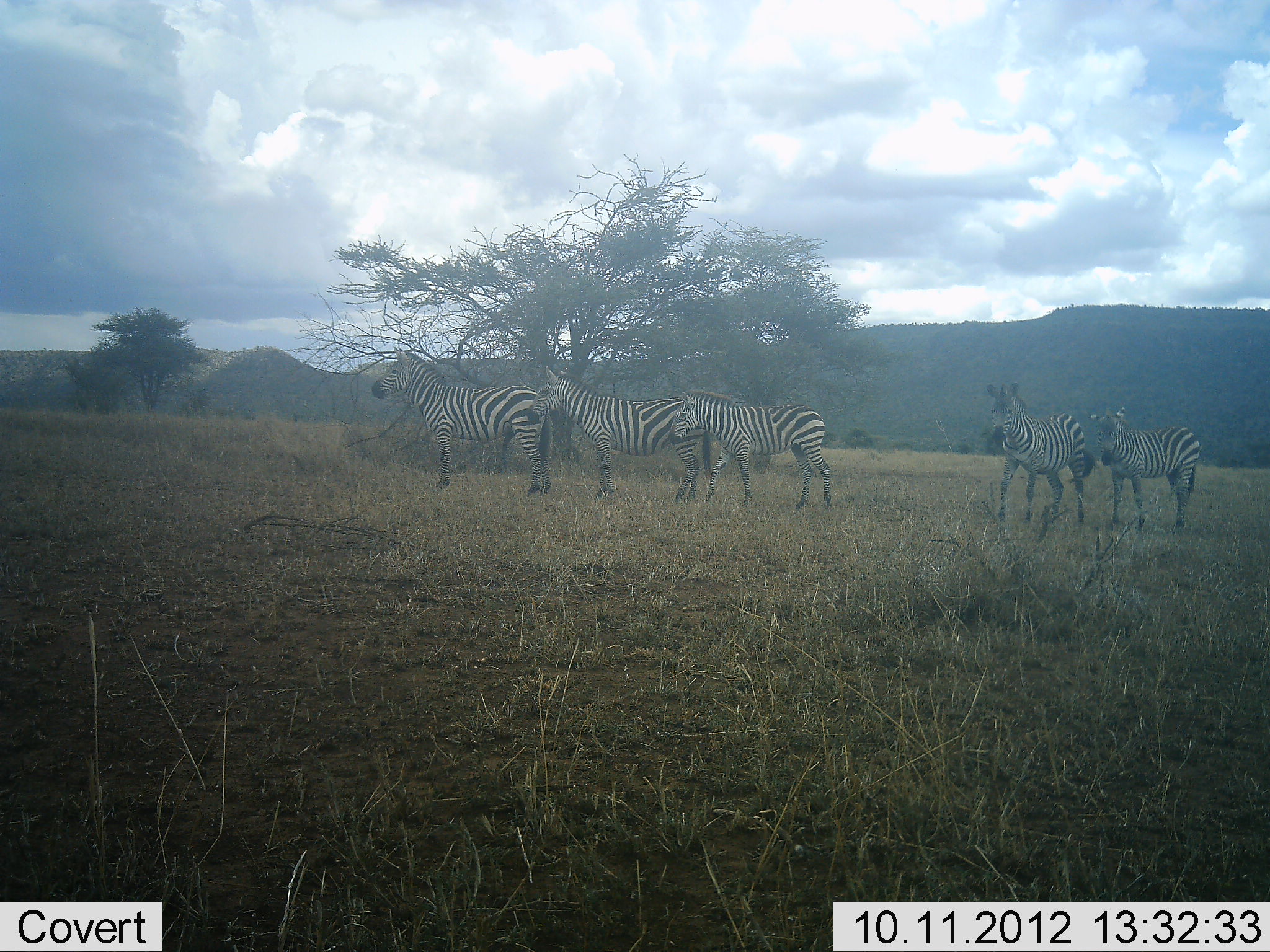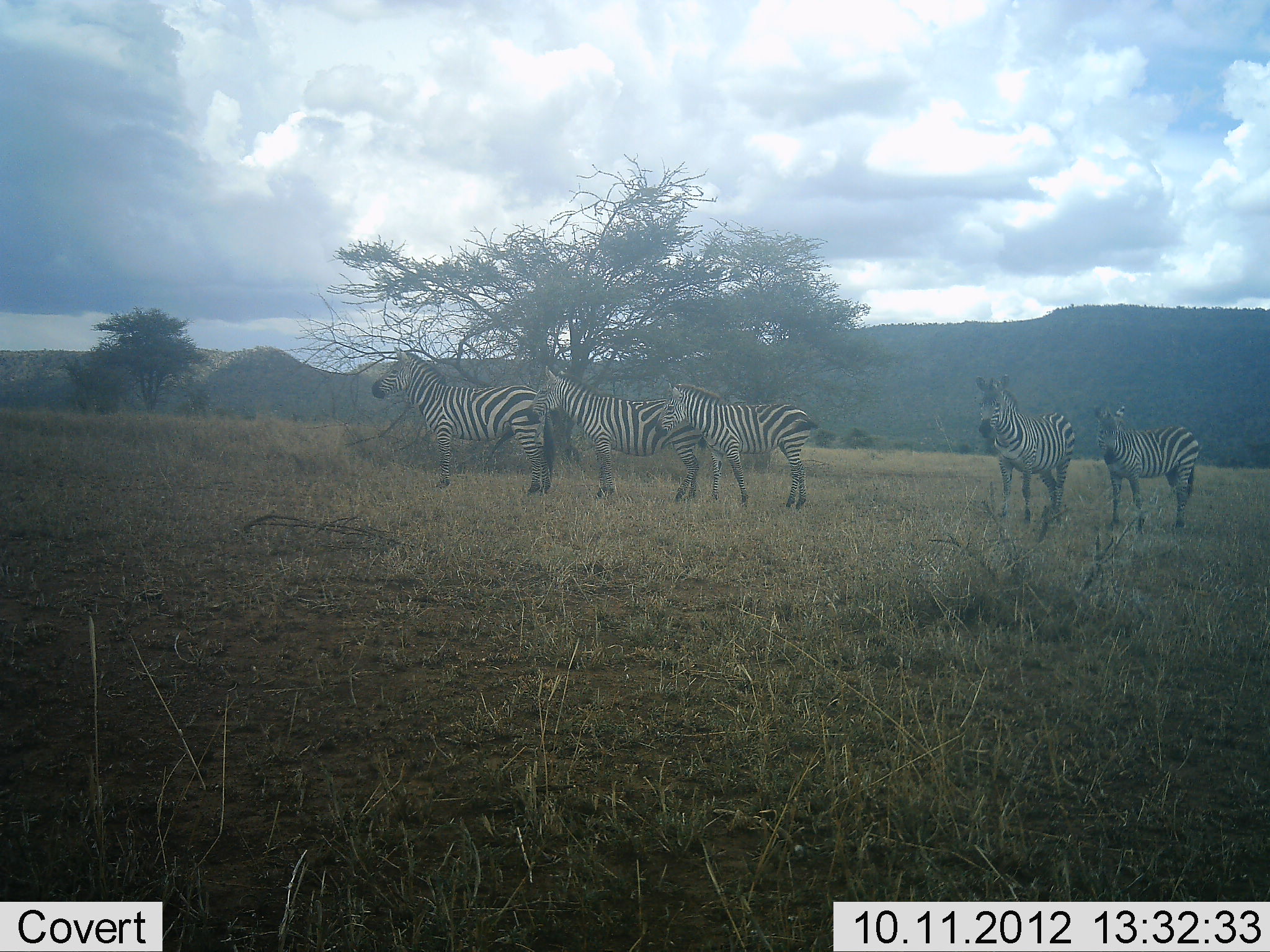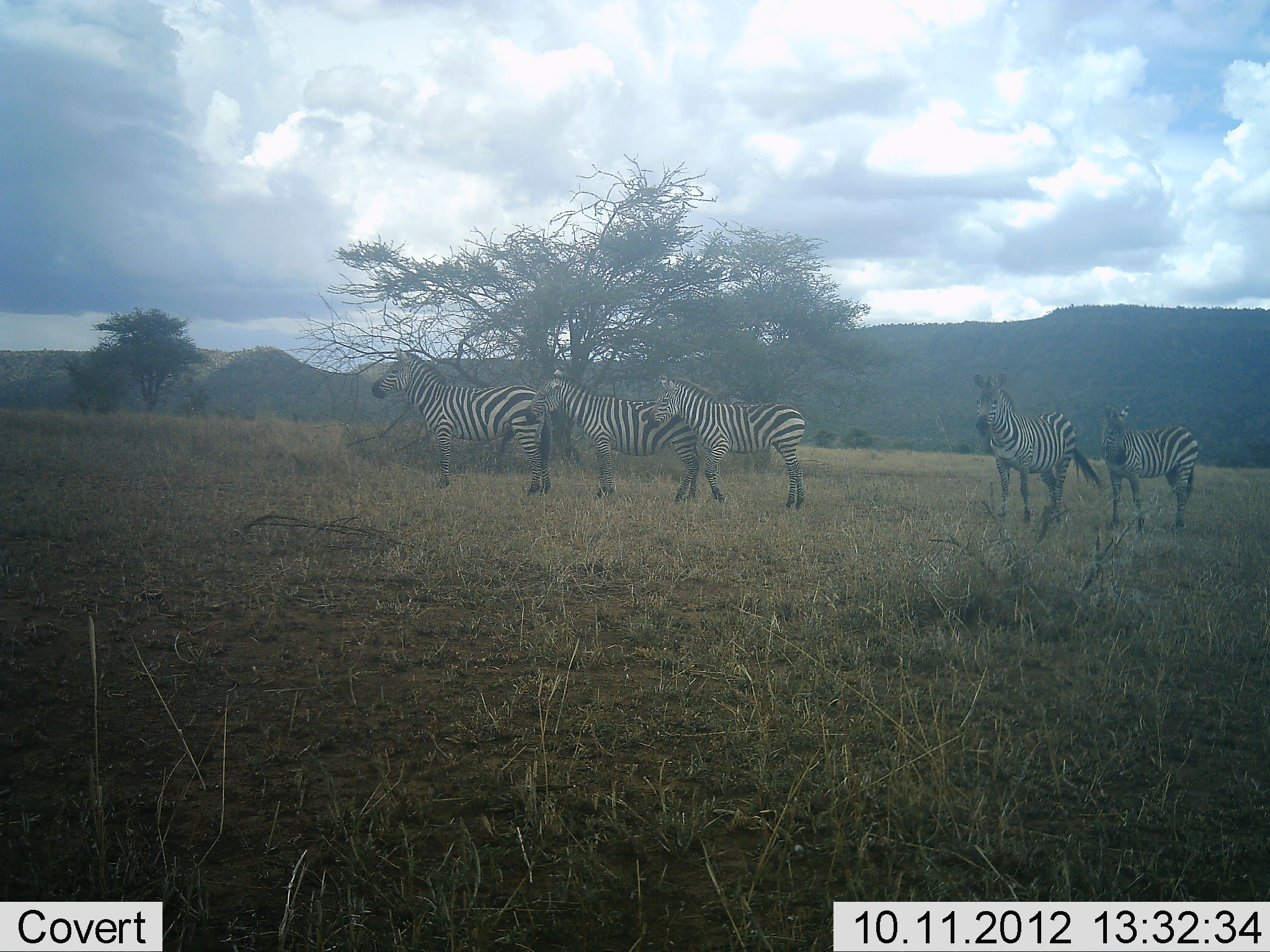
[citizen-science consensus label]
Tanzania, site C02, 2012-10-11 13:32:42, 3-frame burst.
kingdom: Animalia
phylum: Chordata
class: Mammalia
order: Perissodactyla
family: Equidae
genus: Equus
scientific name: Equus quagga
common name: plains zebra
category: zebra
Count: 5.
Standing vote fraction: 100%.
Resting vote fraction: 0%.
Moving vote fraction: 0%.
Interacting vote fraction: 10%.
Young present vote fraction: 0%.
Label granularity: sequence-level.